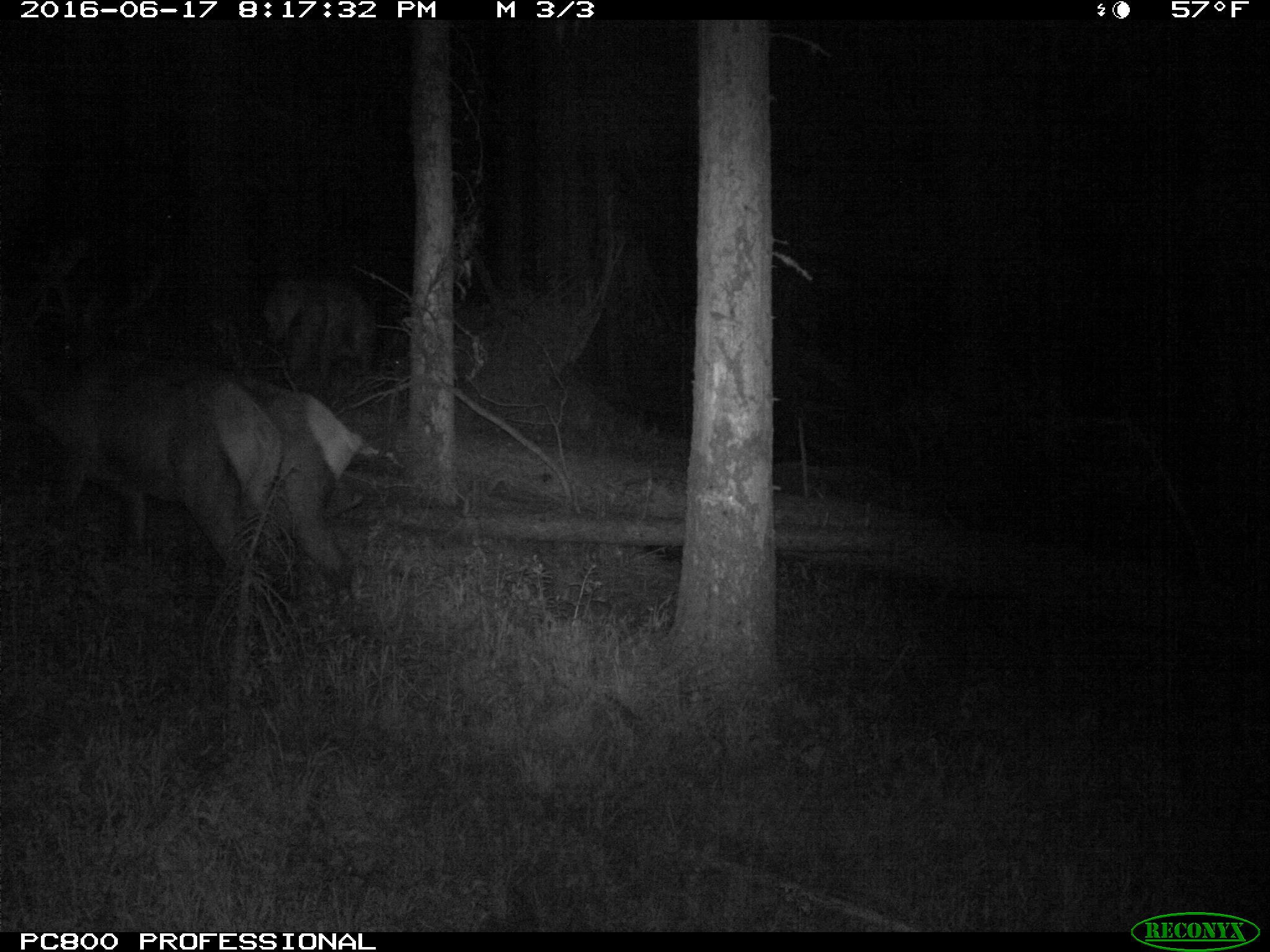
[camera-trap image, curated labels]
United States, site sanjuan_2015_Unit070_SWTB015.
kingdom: Animalia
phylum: Chordata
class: Mammalia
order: Artiodactyla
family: Cervidae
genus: Cervus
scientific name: Cervus elaphus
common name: red deer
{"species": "Cervus elaphus (red deer)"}